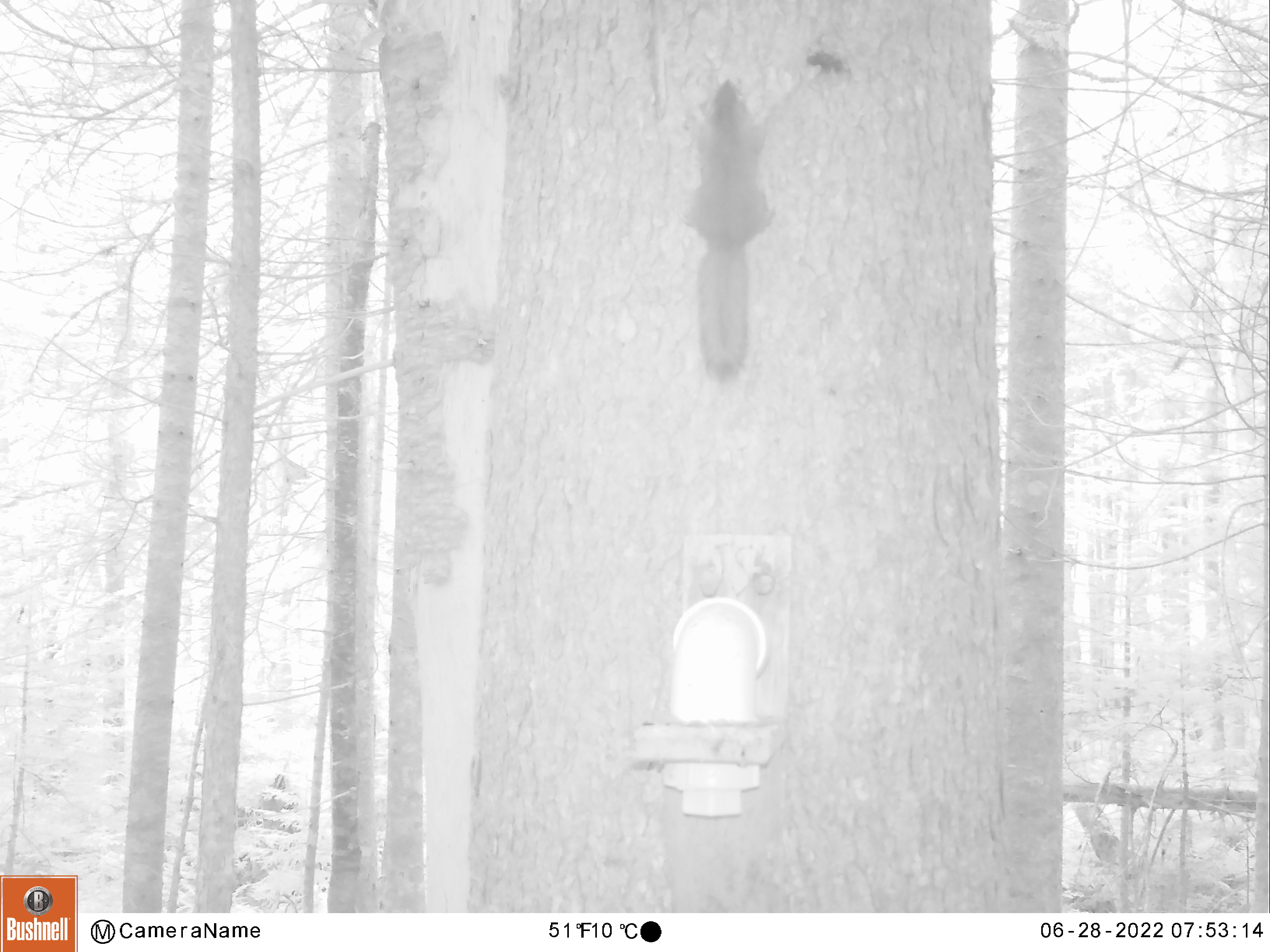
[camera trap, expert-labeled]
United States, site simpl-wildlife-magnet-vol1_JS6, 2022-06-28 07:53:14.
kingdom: Animalia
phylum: Chordata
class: Mammalia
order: Rodentia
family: Sciuridae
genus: Tamiasciurus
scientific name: Tamiasciurus hudsonicus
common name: red squirrel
Red squirrel (Tamiasciurus hudsonicus).